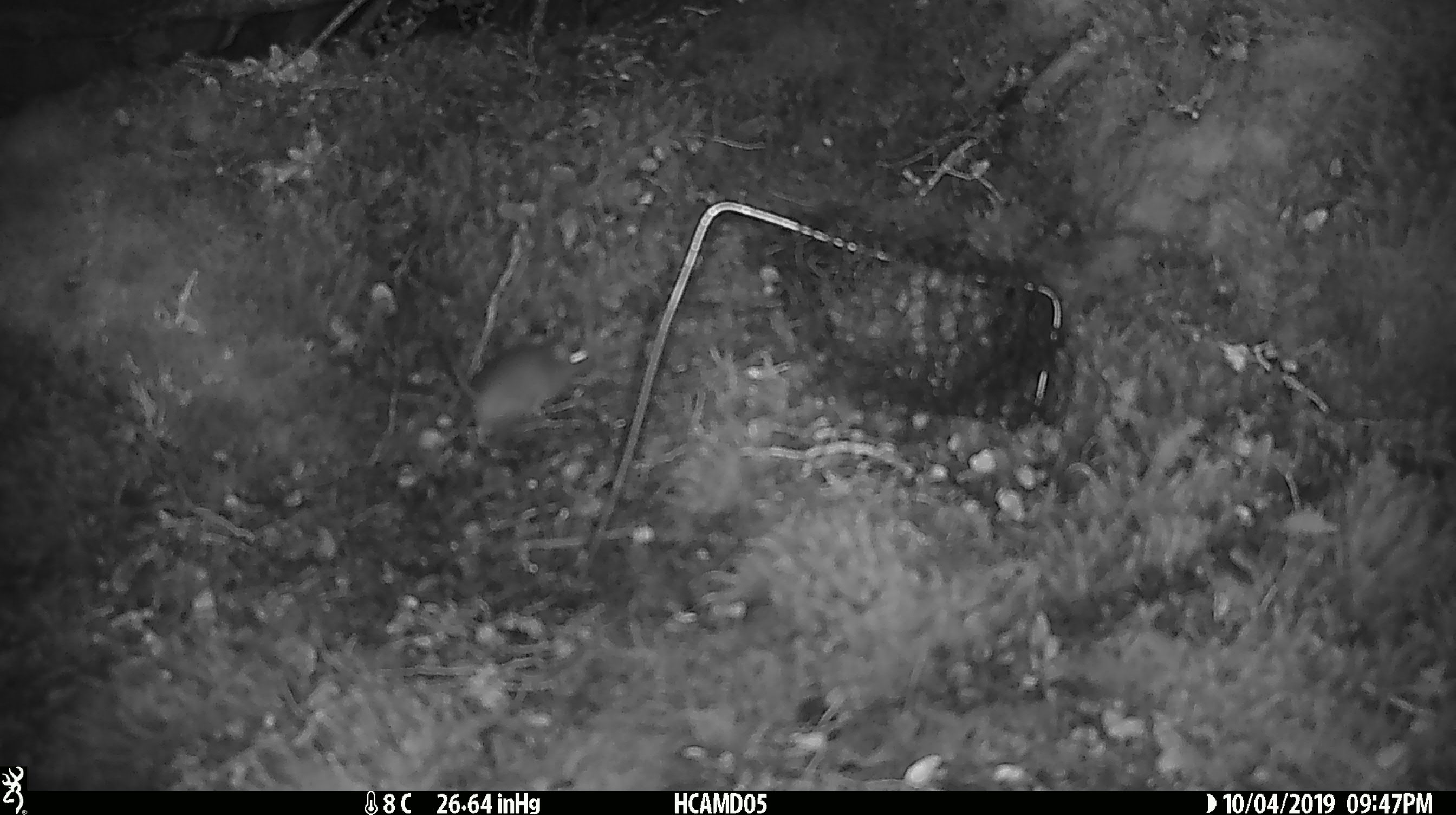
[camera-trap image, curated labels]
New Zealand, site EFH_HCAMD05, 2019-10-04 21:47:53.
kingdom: Animalia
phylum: Chordata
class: Mammalia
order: Rodentia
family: Muridae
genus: Mus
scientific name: Mus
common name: mouse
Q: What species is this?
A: Mouse (Mus).